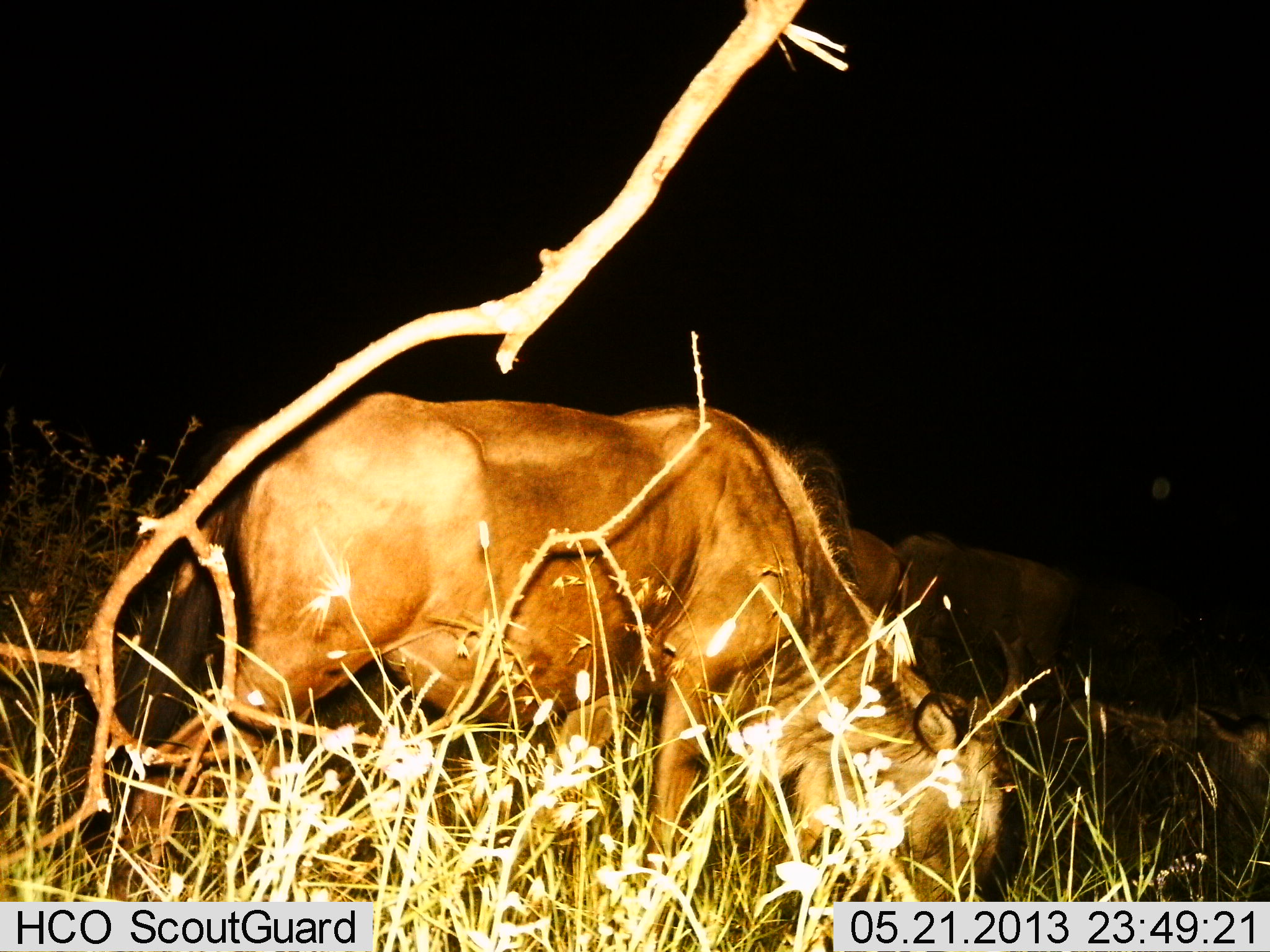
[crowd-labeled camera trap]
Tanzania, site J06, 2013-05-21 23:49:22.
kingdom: Animalia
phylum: Chordata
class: Mammalia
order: Artiodactyla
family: Bovidae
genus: Connochaetes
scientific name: Connochaetes taurinus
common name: blue wildebeest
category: wildebeest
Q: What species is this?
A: Wildebeest (blue wildebeest) (Connochaetes taurinus).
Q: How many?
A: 2.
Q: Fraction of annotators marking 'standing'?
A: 33%.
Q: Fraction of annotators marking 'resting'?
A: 6%.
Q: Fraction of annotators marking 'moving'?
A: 6%.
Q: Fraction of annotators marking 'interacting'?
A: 0%.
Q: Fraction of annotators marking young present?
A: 6%.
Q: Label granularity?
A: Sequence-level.